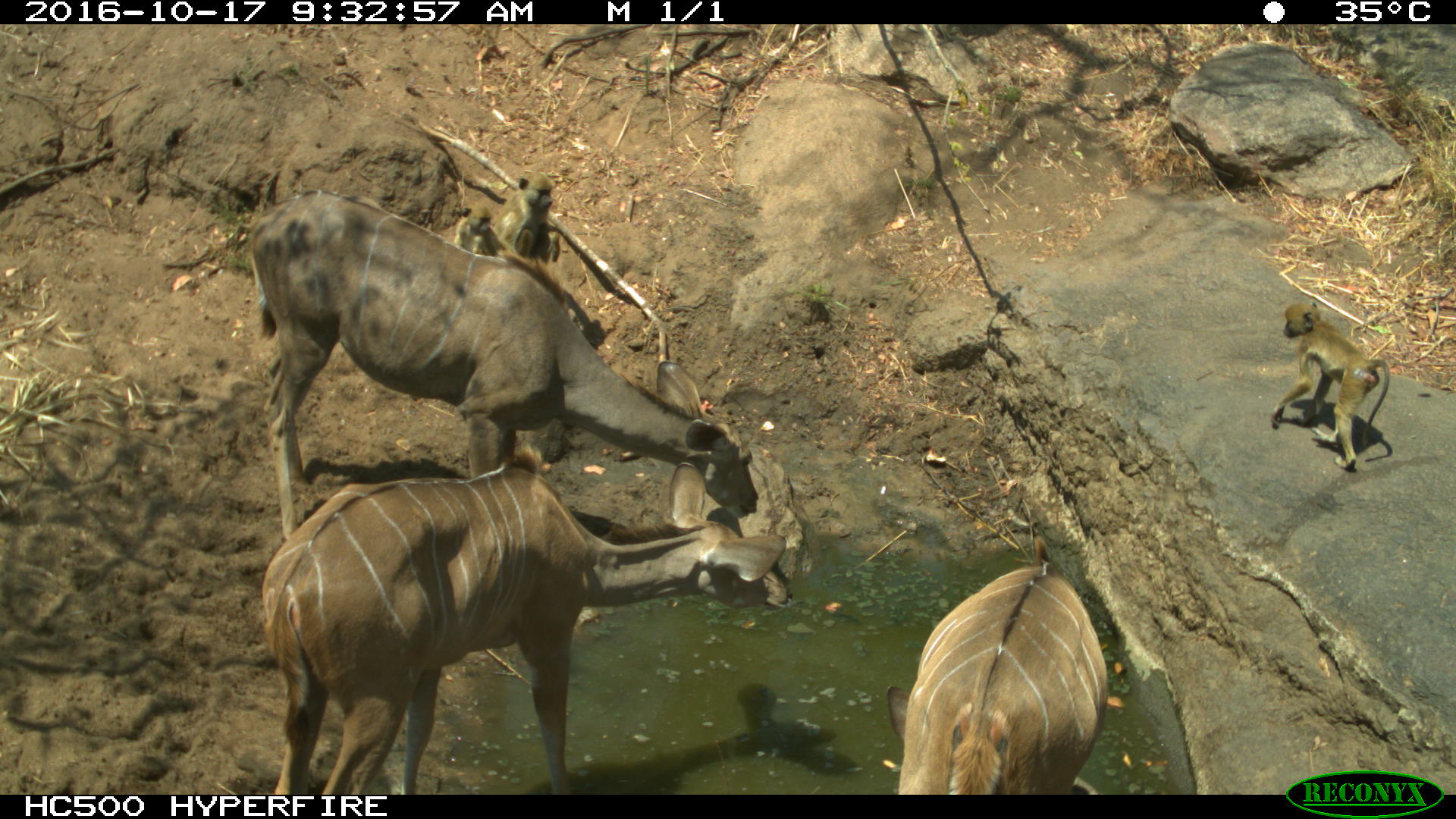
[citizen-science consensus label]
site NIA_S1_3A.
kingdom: Animalia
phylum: Chordata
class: Mammalia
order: Primates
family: Cercopithecidae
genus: Papio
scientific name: Papio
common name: baboon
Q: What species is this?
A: Baboon (Papio).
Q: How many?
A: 3.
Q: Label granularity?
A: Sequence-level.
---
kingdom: Animalia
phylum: Chordata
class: Mammalia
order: Artiodactyla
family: Bovidae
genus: Tragelaphus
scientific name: Tragelaphus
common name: kudu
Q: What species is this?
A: Kudu (Tragelaphus).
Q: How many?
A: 3.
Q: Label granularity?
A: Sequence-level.